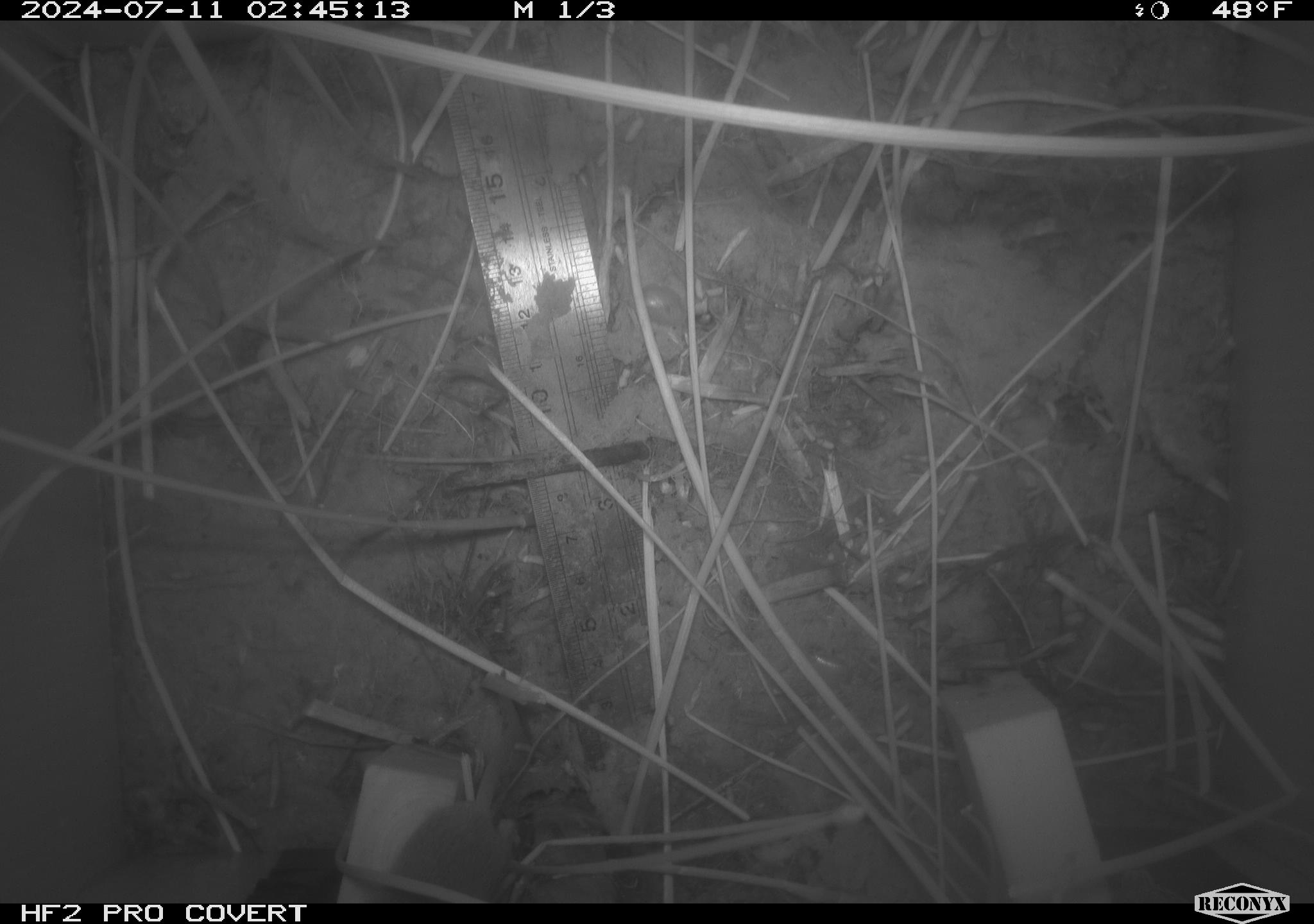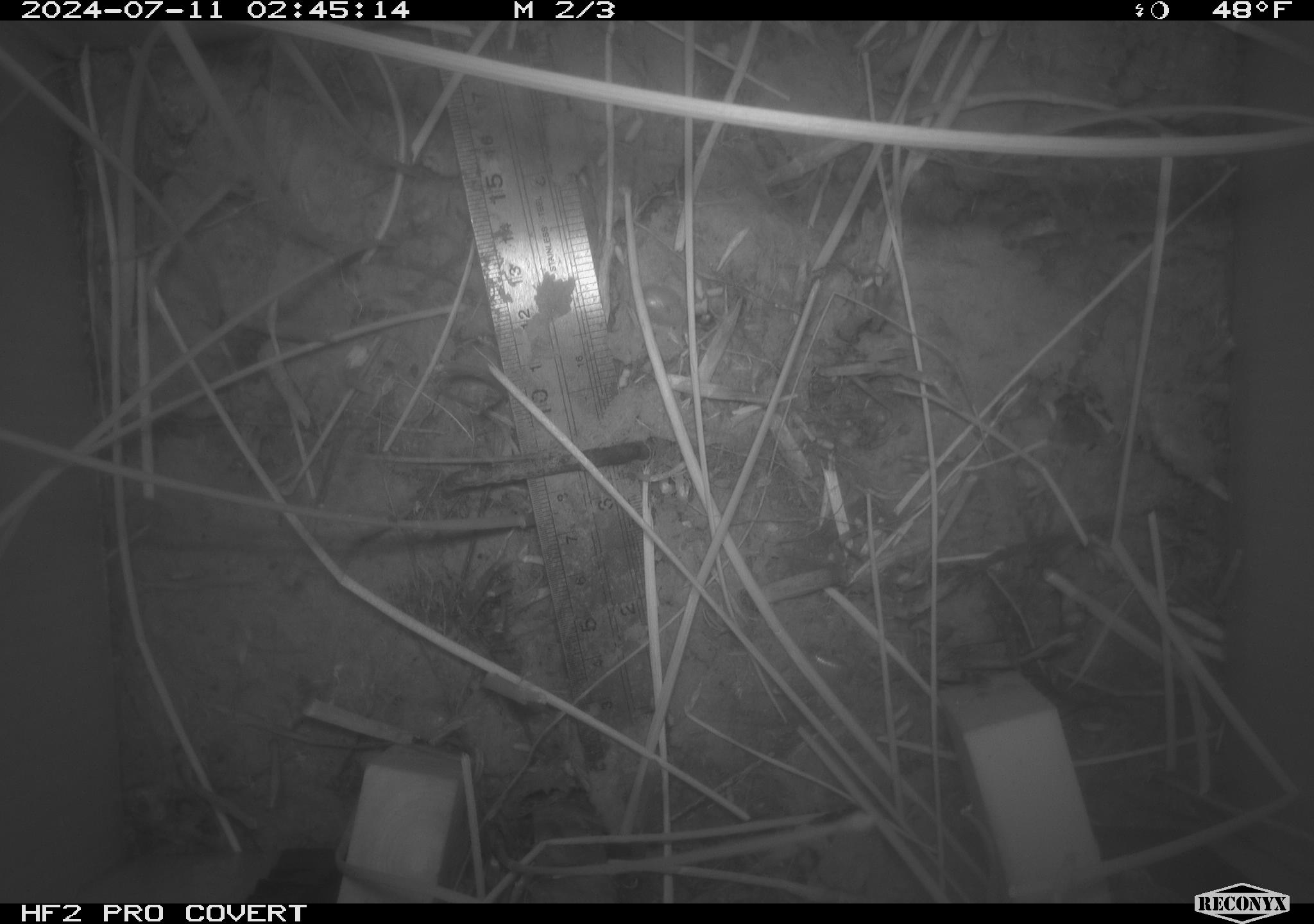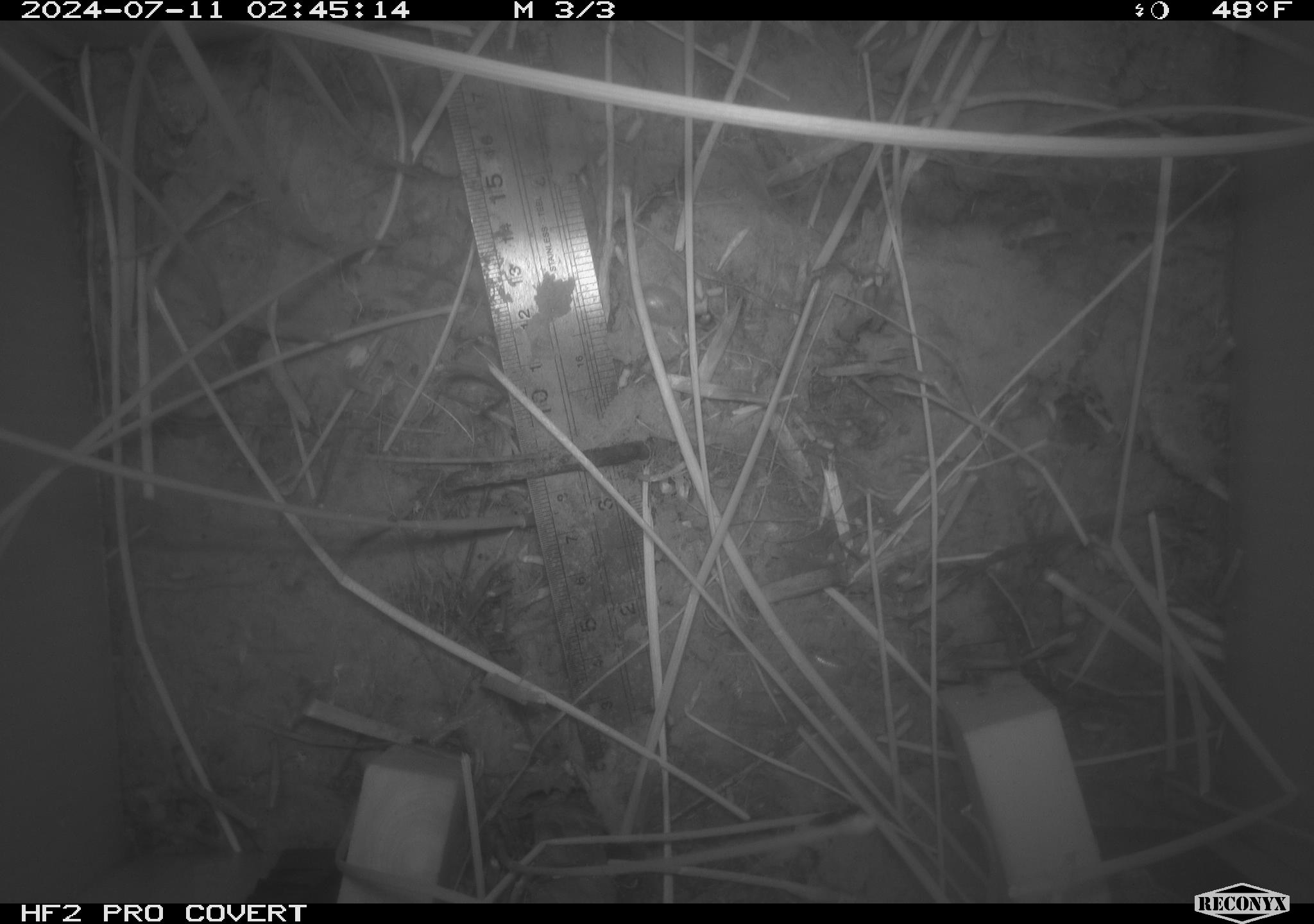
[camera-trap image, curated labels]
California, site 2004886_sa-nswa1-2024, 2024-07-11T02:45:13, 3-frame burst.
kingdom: Animalia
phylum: Chordata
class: Mammalia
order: Rodentia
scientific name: Rodentia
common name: rodent